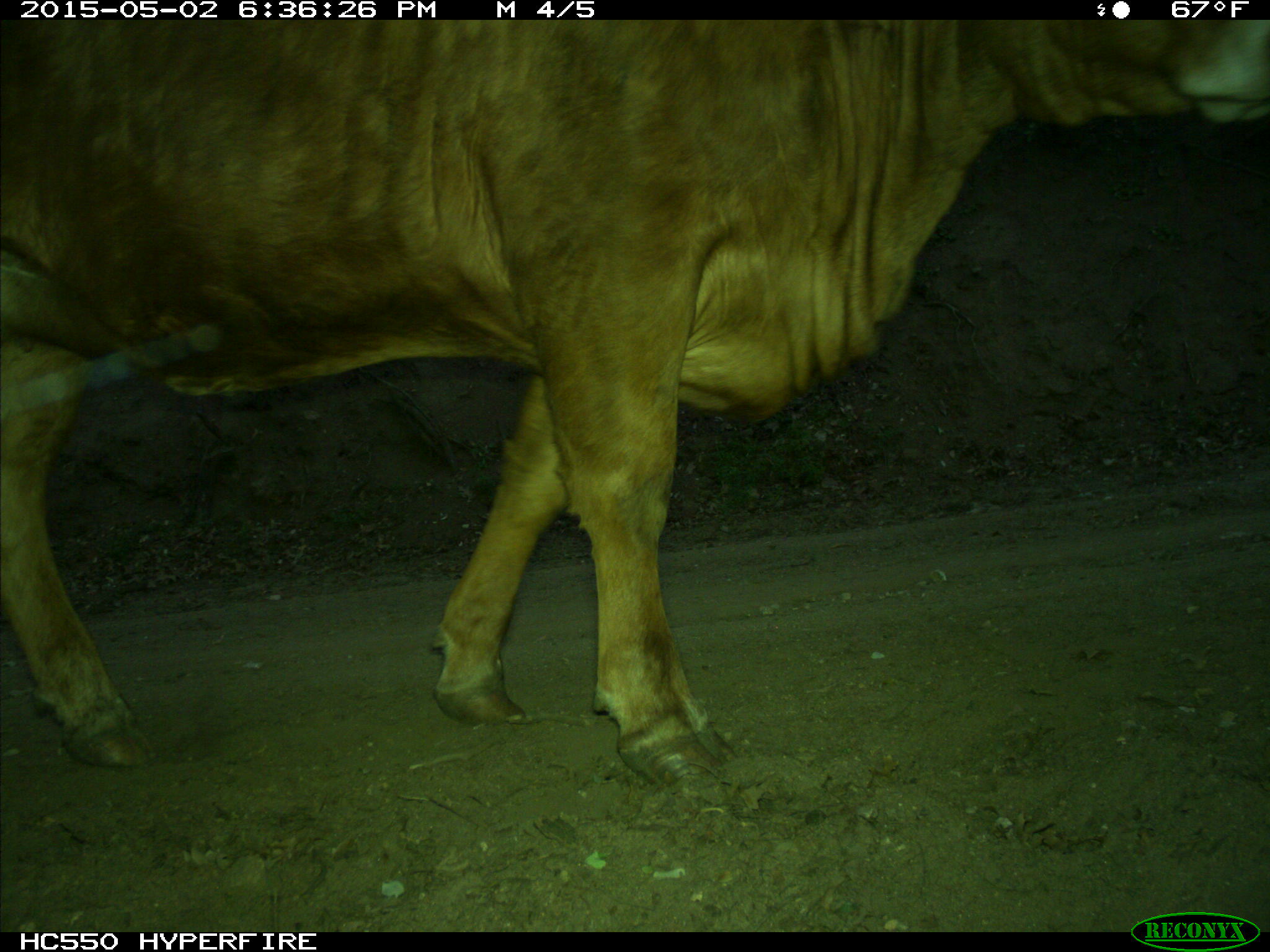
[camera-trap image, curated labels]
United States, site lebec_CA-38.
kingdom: Animalia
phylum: Chordata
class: Mammalia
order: Artiodactyla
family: Bovidae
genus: Bos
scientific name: Bos taurus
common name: domestic cow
Bos taurus (domestic cow).